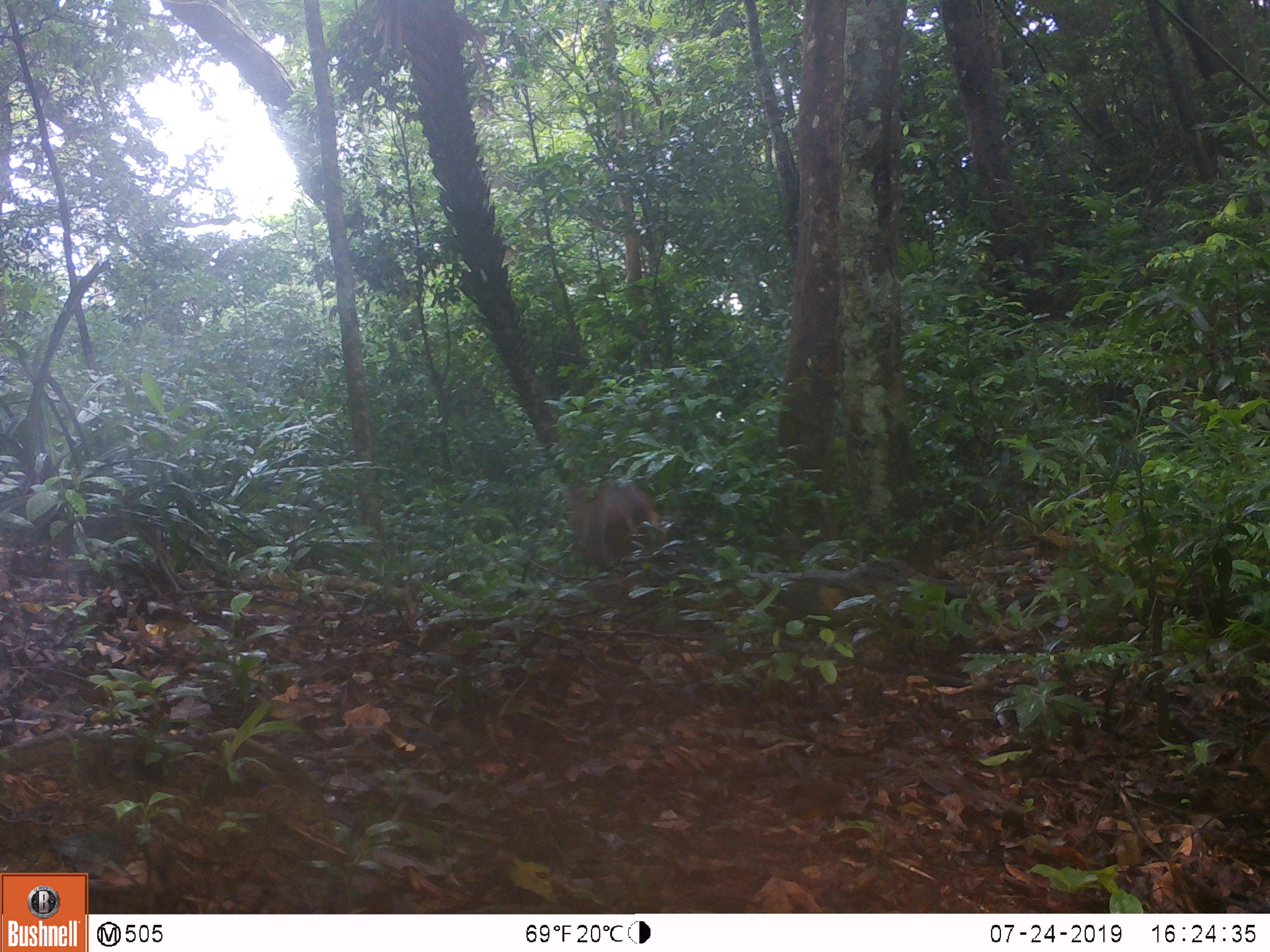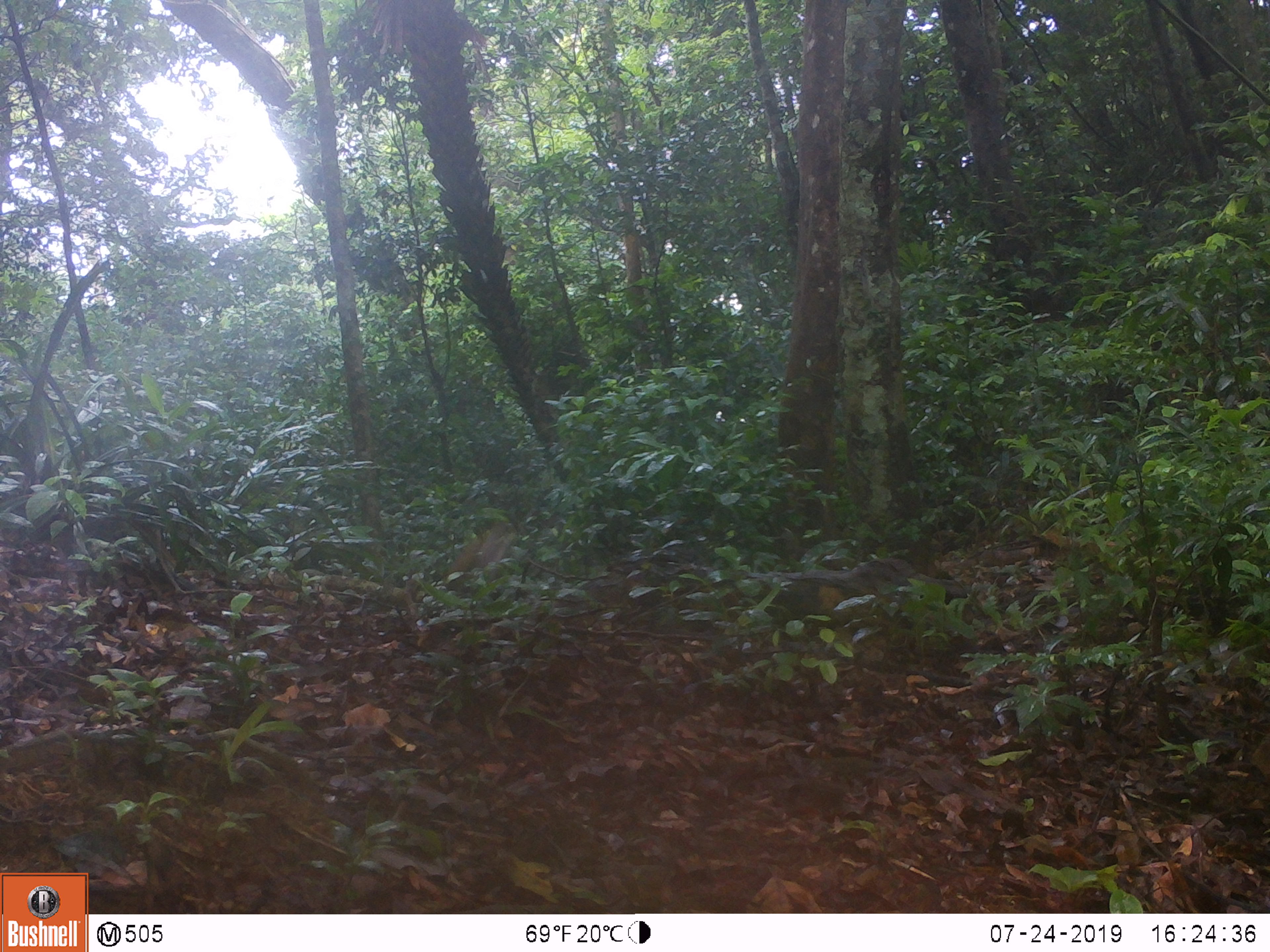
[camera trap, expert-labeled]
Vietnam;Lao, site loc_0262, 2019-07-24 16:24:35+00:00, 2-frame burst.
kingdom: Animalia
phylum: Chordata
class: Mammalia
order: Artiodactyla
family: Cervidae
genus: Muntiacus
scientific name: Muntiacus vuquangensis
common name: large-antlered muntjac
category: large antlered muntjac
Large antlered muntjac (large-antlered muntjac) (Muntiacus vuquangensis). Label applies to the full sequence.